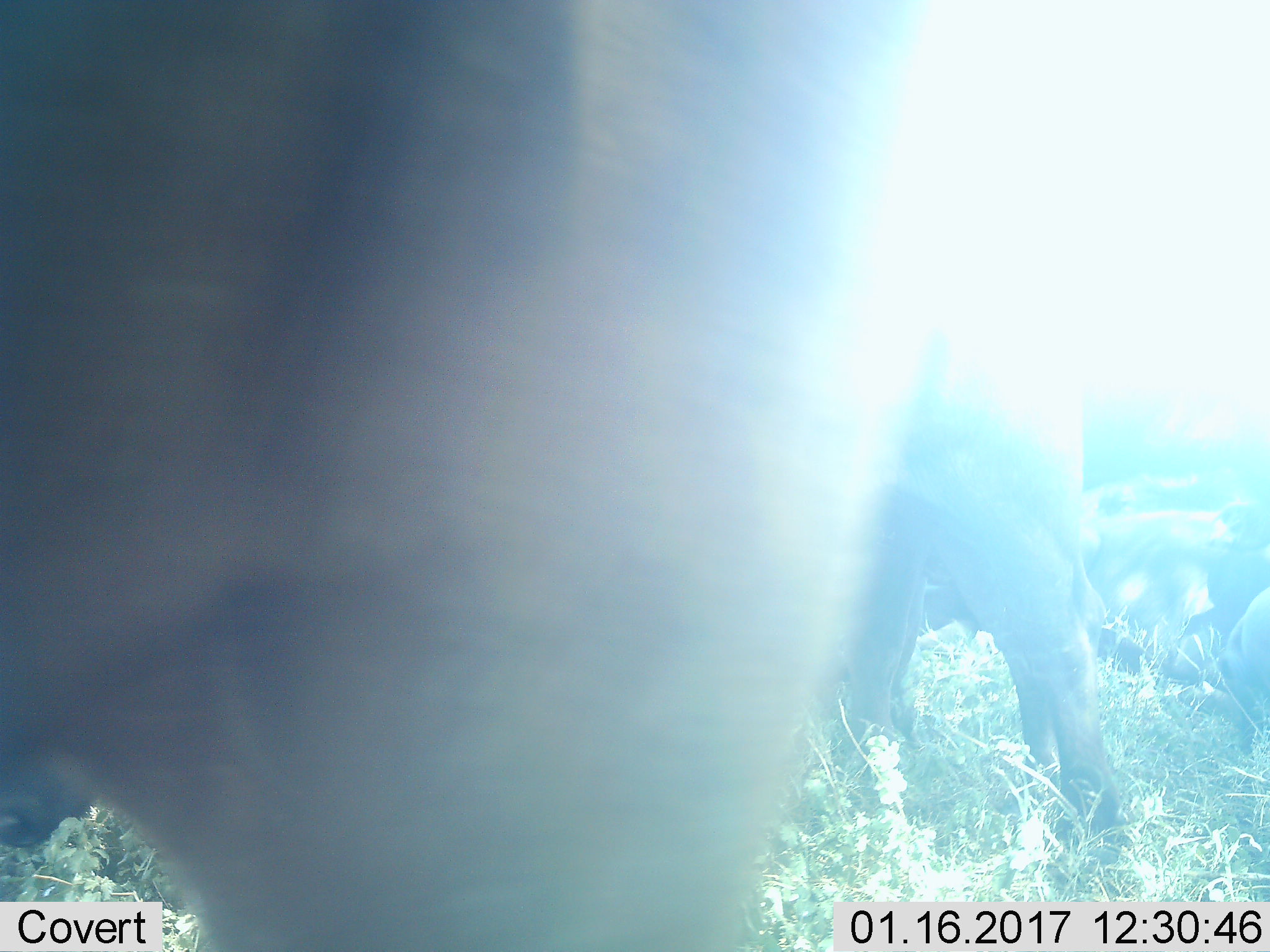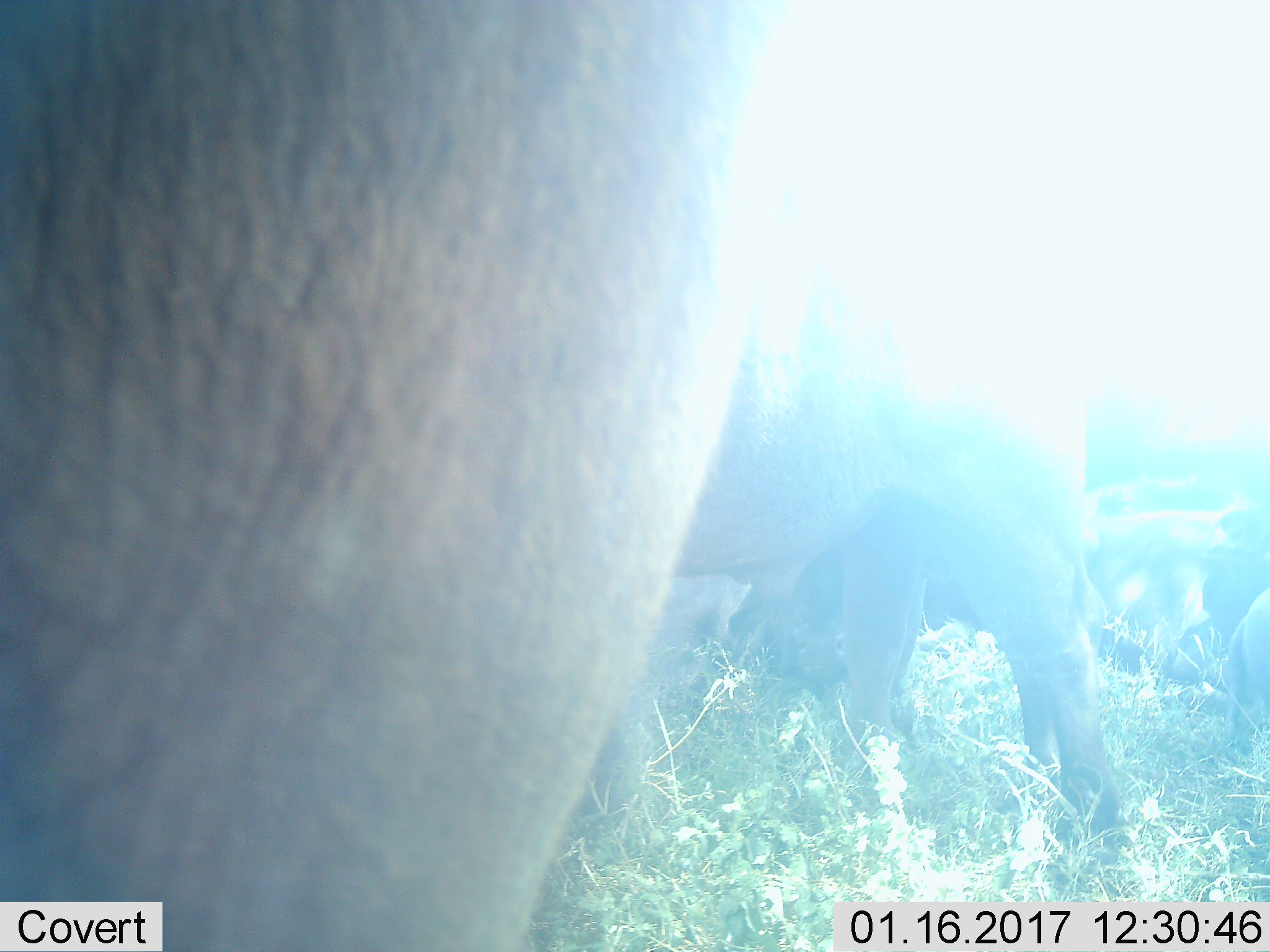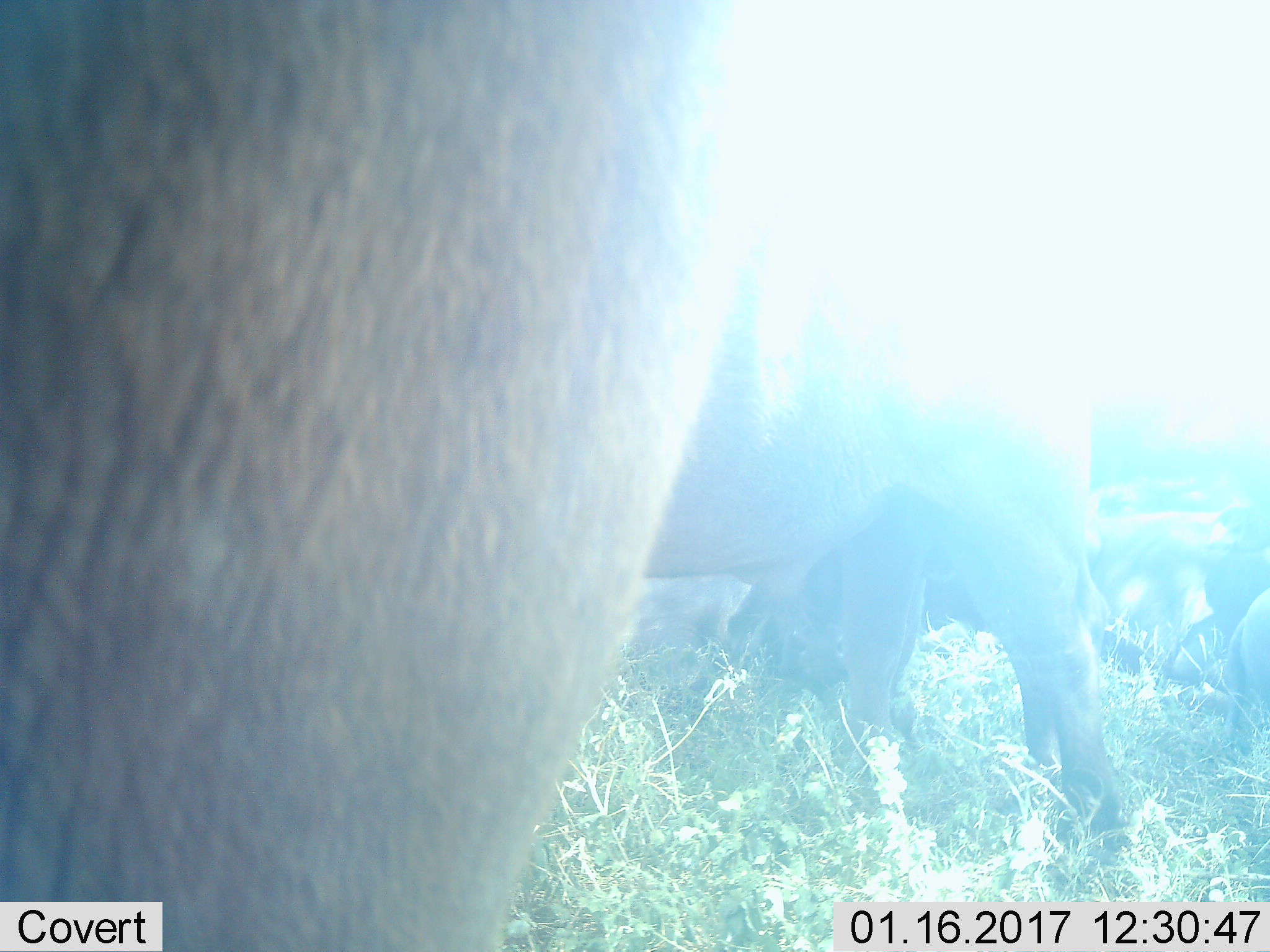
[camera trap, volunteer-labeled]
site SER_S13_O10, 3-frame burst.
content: unidentified animal